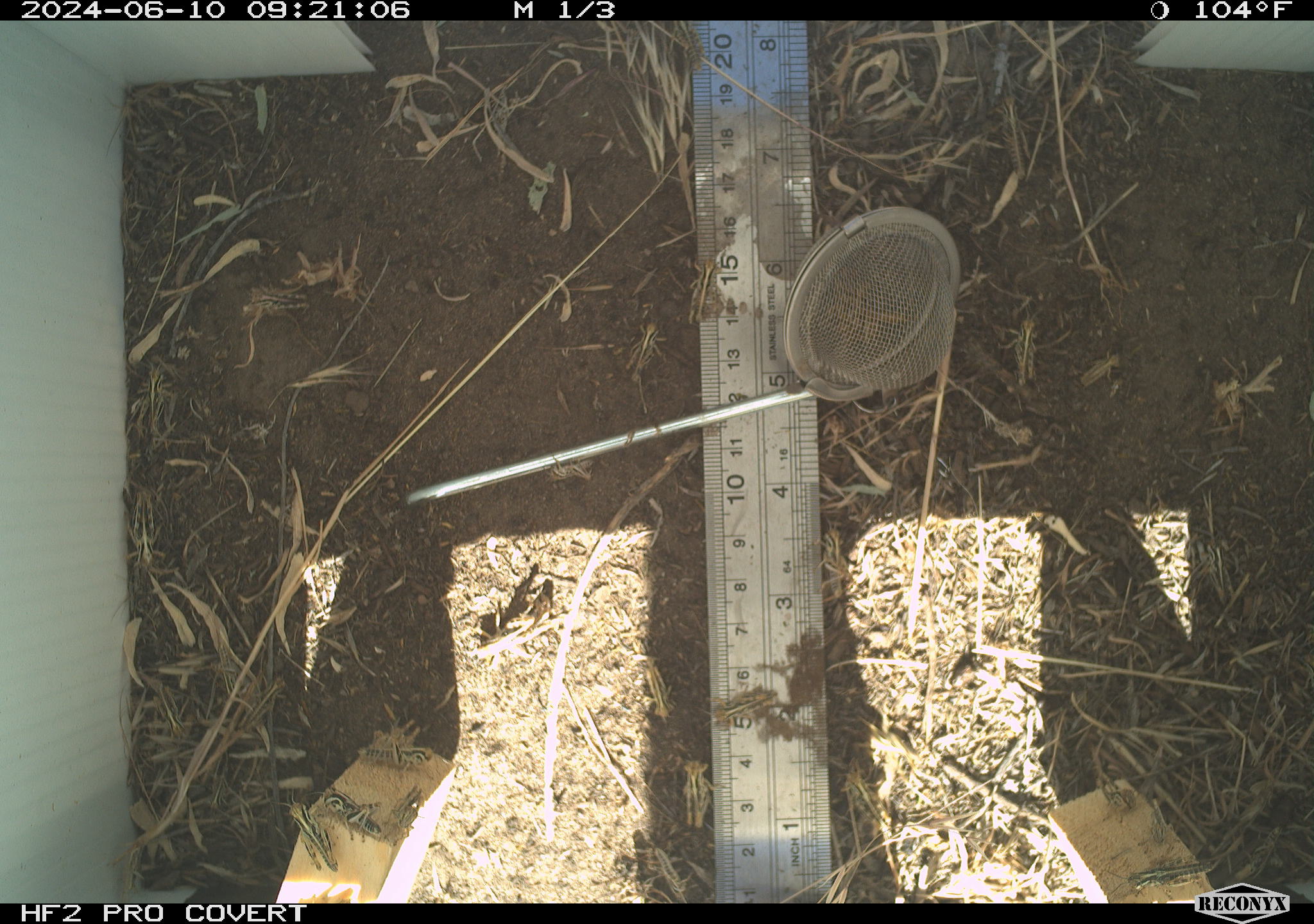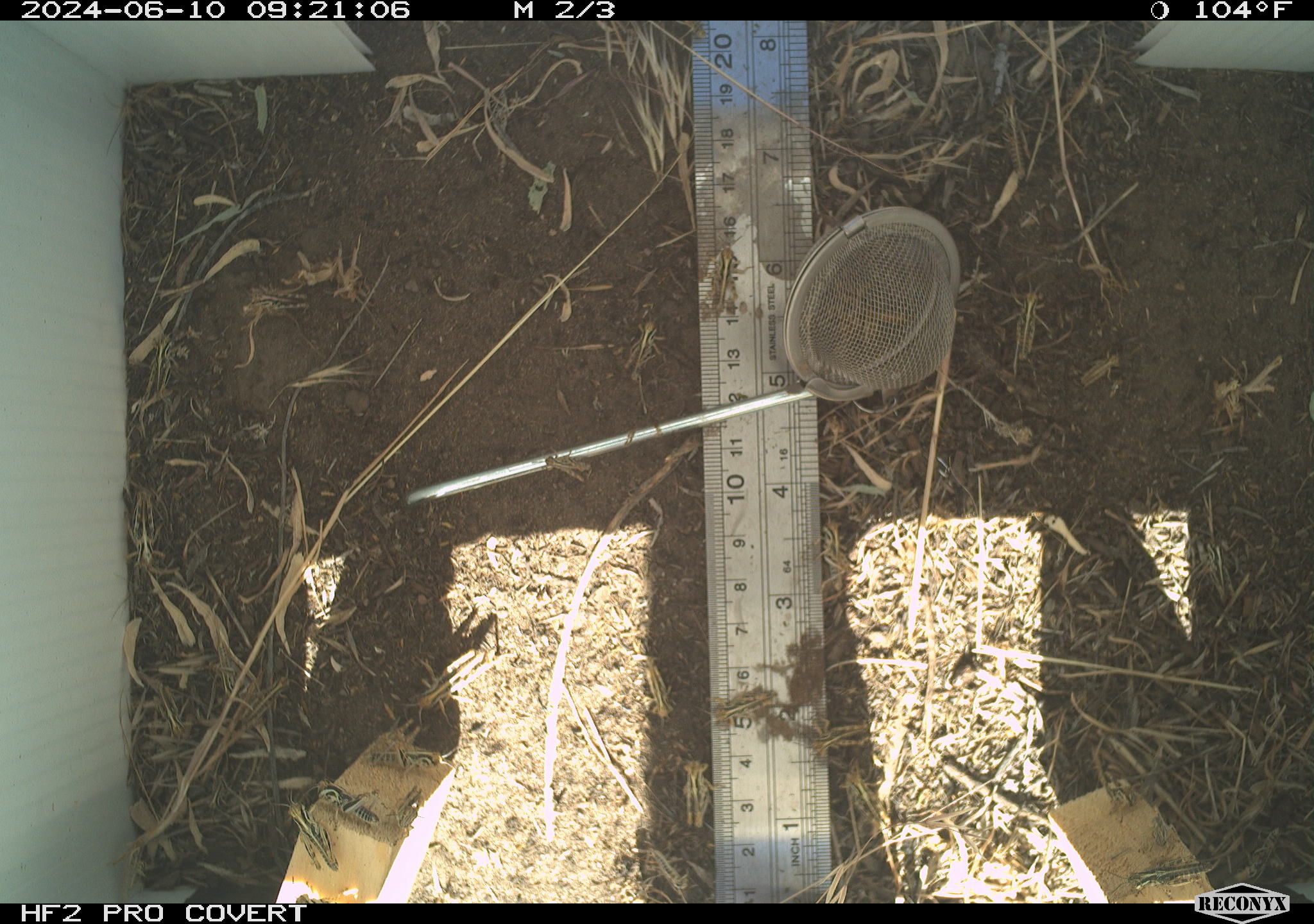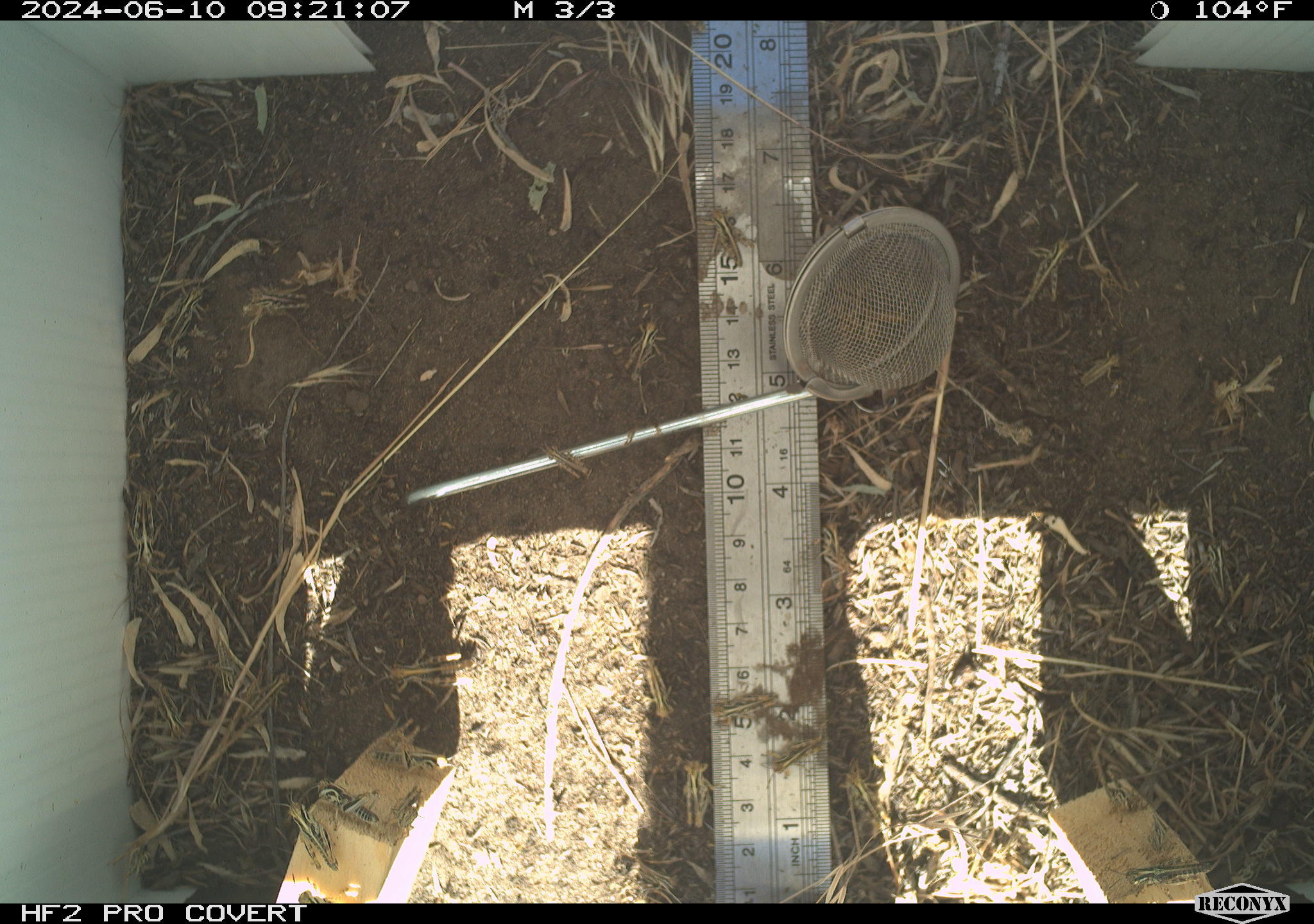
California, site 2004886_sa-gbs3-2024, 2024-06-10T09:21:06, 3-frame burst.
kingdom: Animalia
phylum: Arthropoda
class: Insecta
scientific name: Insecta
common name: insect